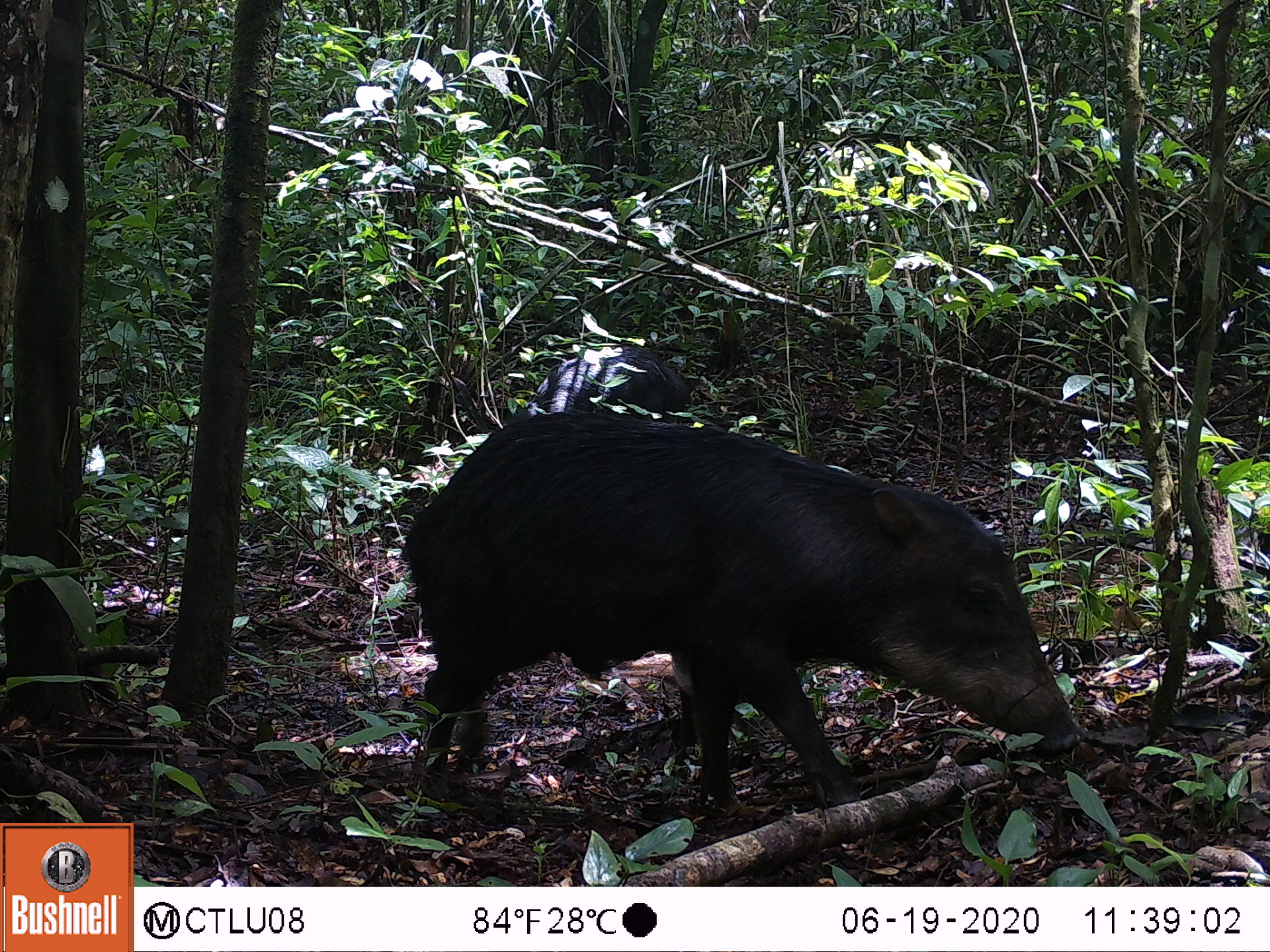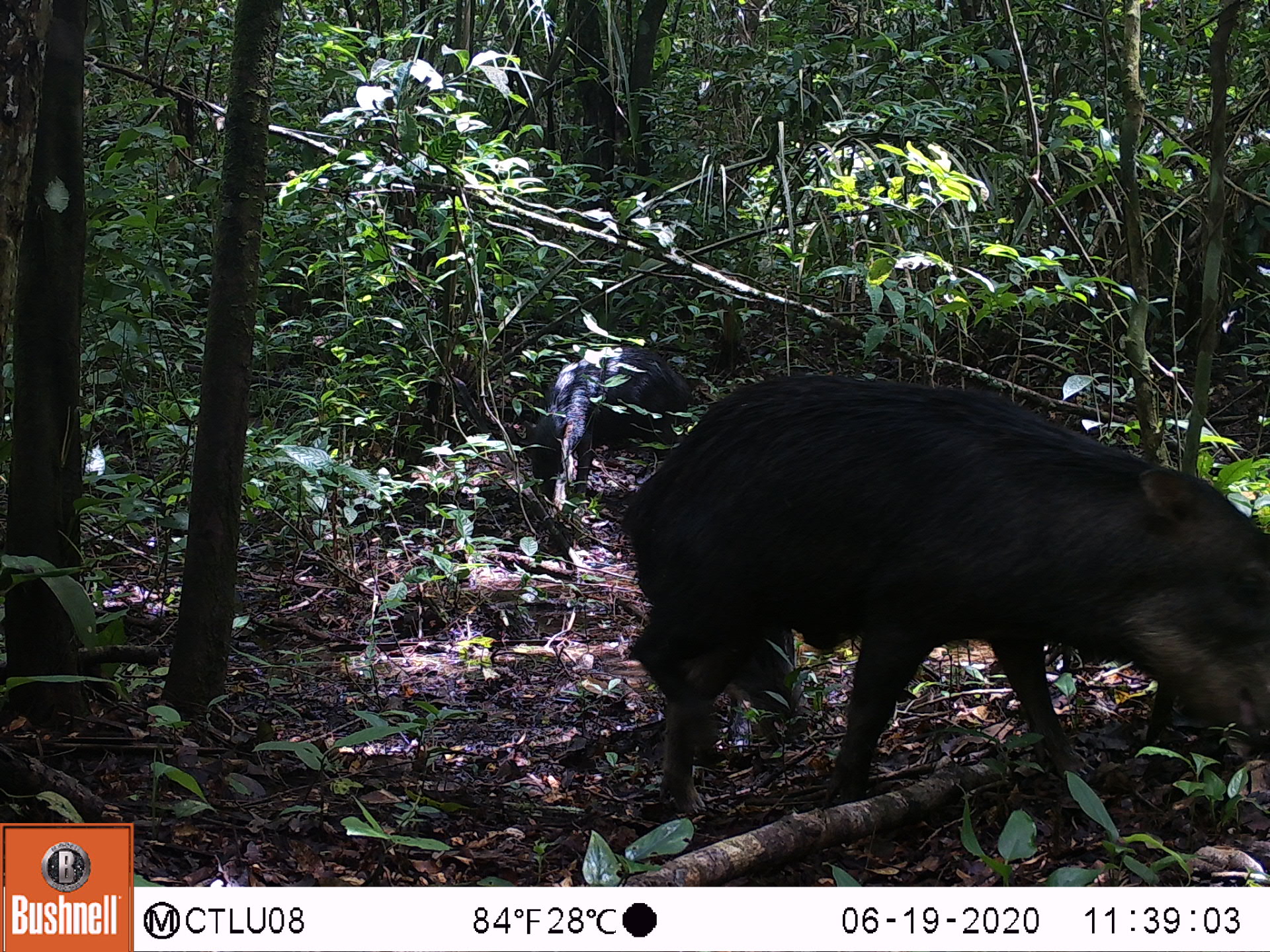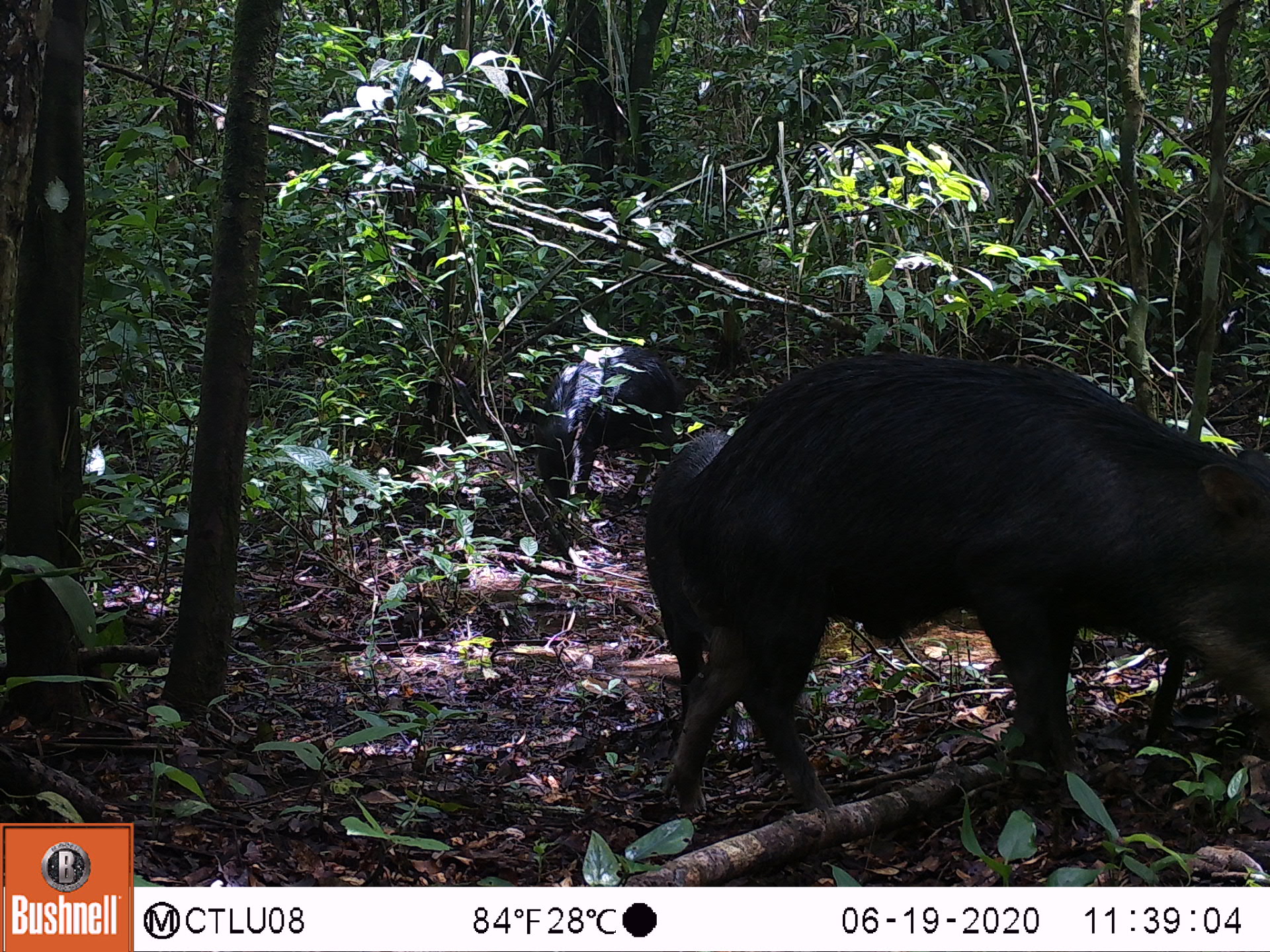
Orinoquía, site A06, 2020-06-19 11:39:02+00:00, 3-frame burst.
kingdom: Animalia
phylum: Chordata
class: Mammalia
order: Artiodactyla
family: Tayassuidae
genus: Tayassu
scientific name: Tayassu pecari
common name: white-lipped peccary